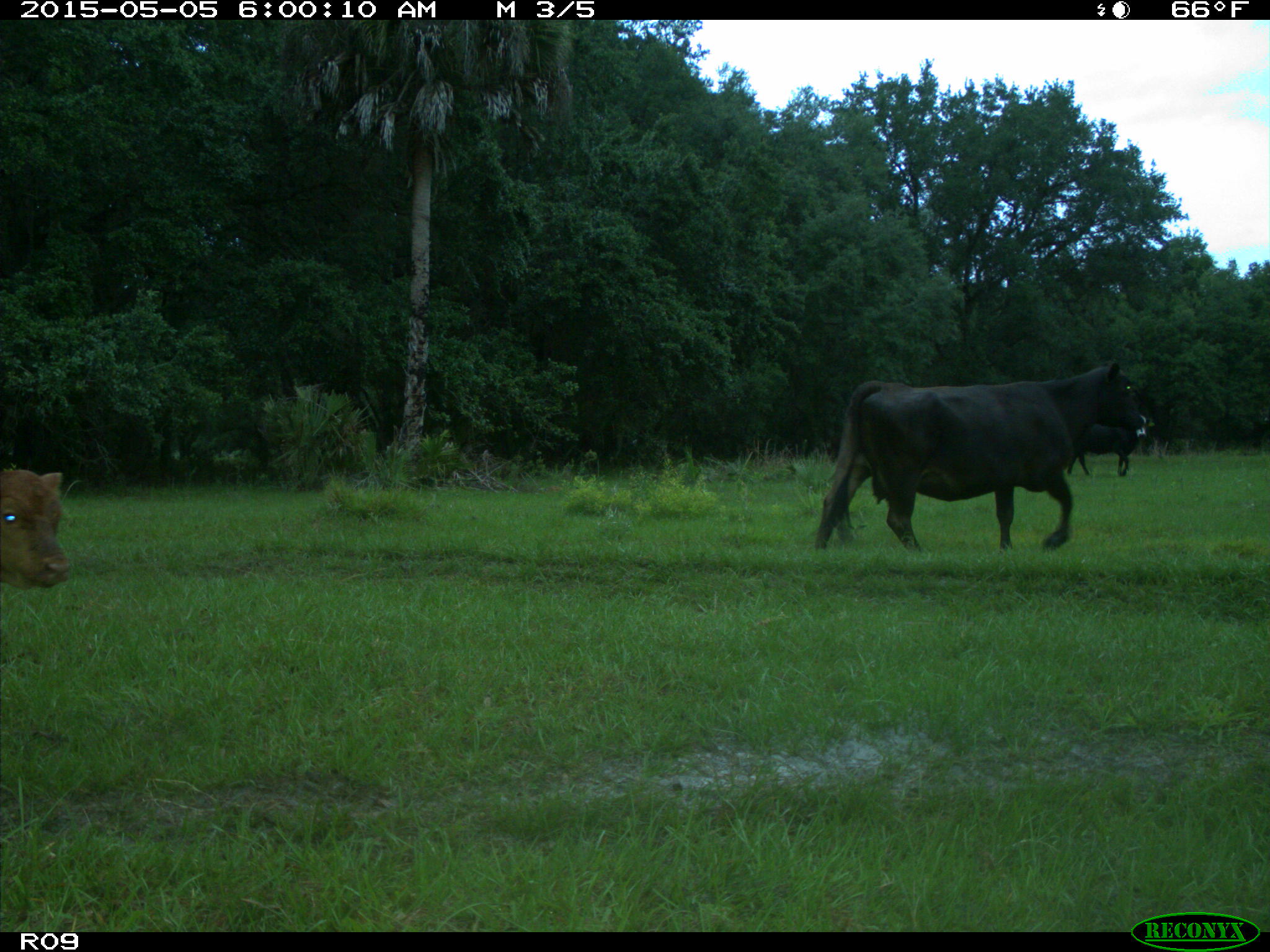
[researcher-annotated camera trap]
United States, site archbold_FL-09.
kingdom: Animalia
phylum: Chordata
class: Mammalia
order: Artiodactyla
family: Bovidae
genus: Bos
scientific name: Bos taurus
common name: domestic cow